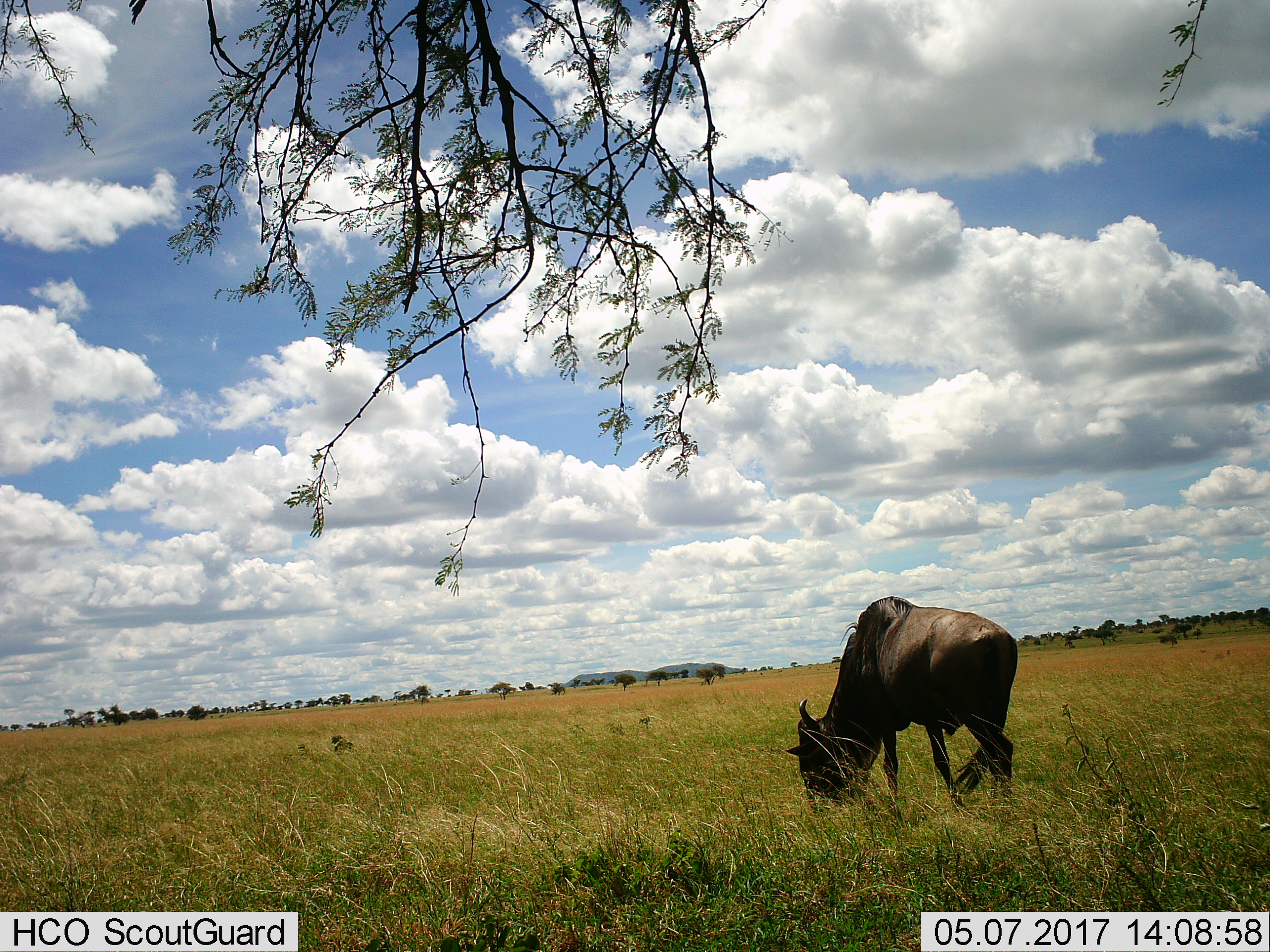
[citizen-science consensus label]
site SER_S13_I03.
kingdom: Animalia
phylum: Chordata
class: Mammalia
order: Artiodactyla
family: Bovidae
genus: Connochaetes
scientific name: Connochaetes taurinus taurinus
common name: blue wildebeest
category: wildebeestblue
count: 1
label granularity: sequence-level